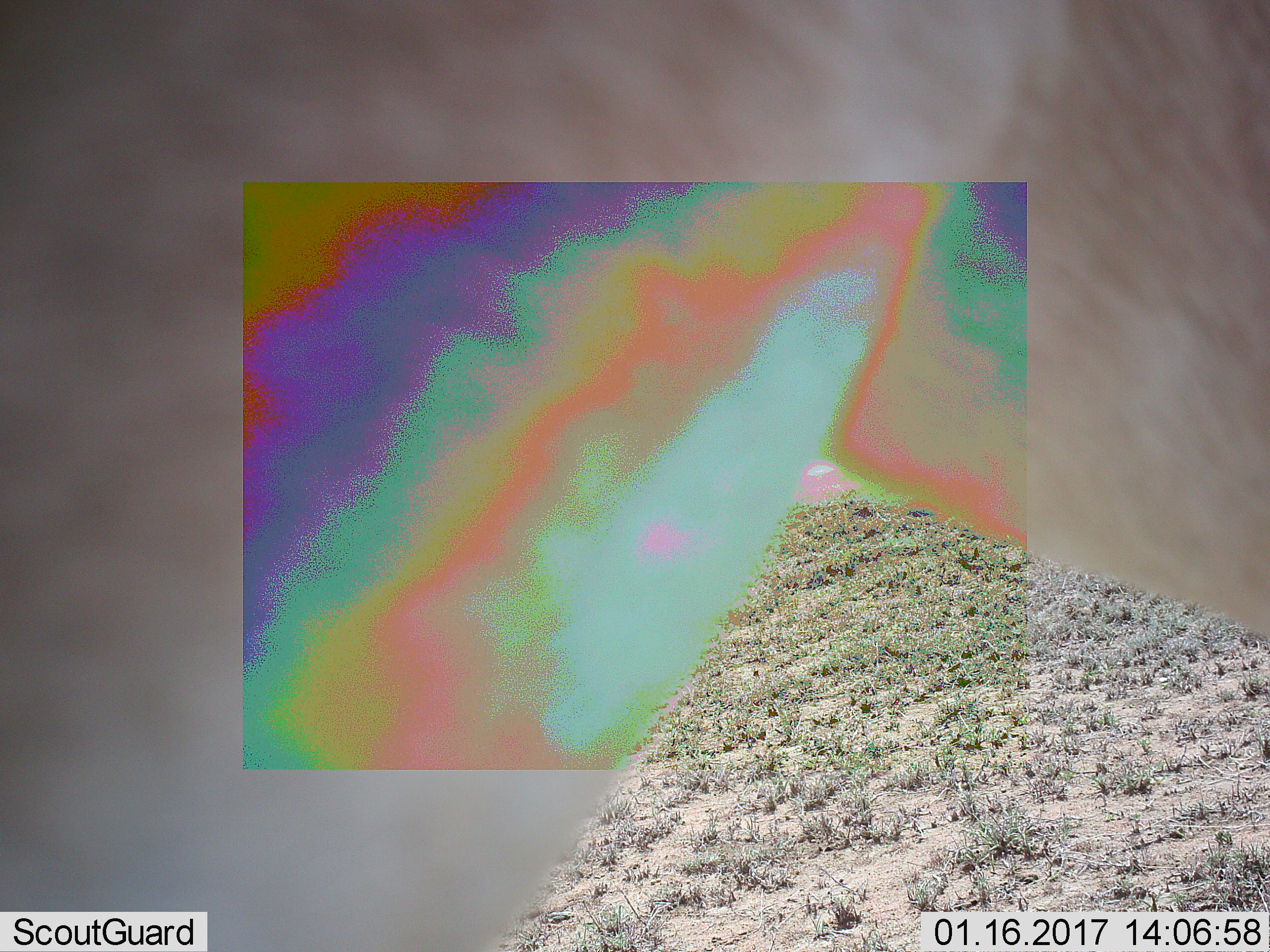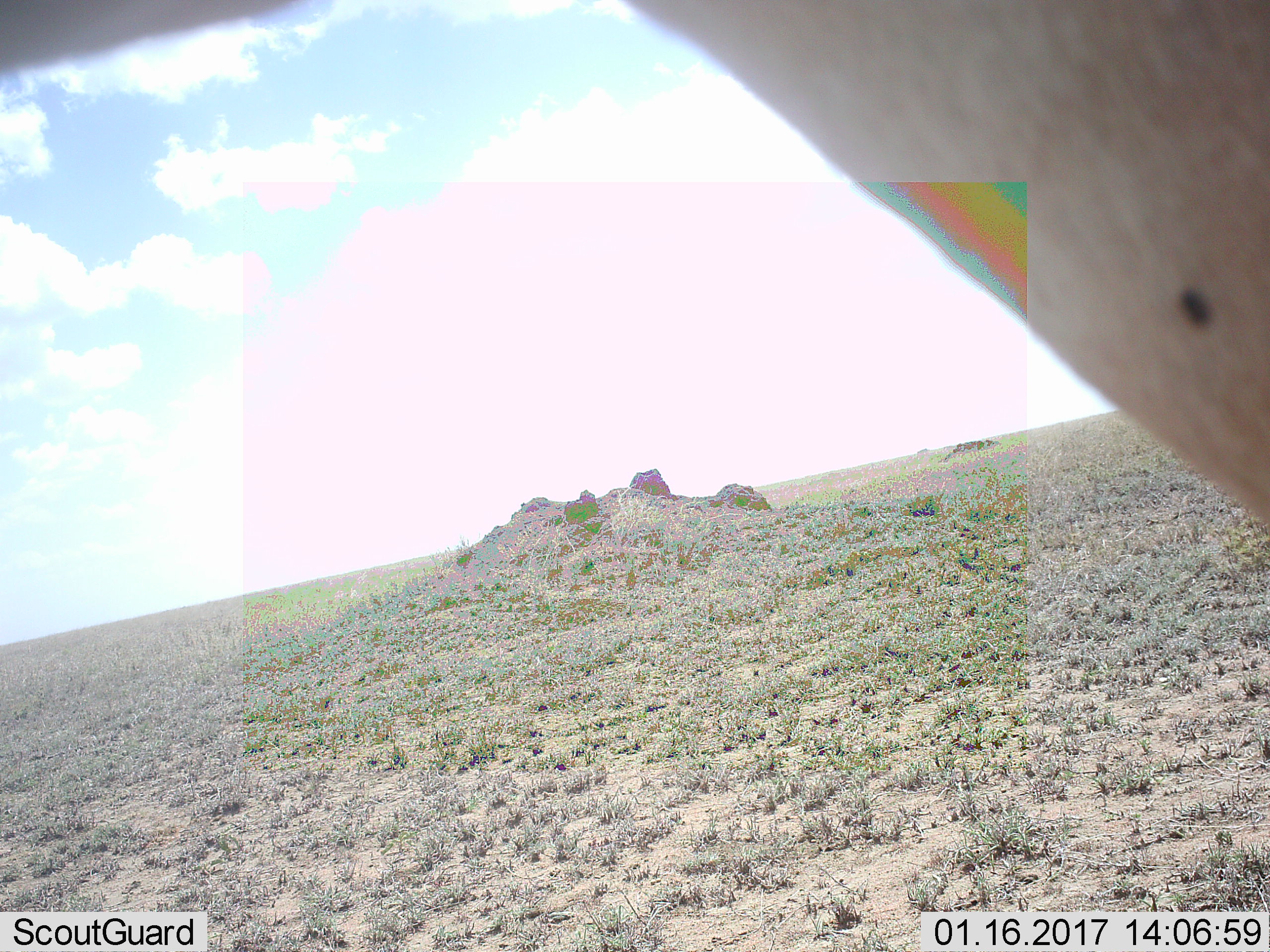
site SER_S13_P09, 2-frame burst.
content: unidentified animal